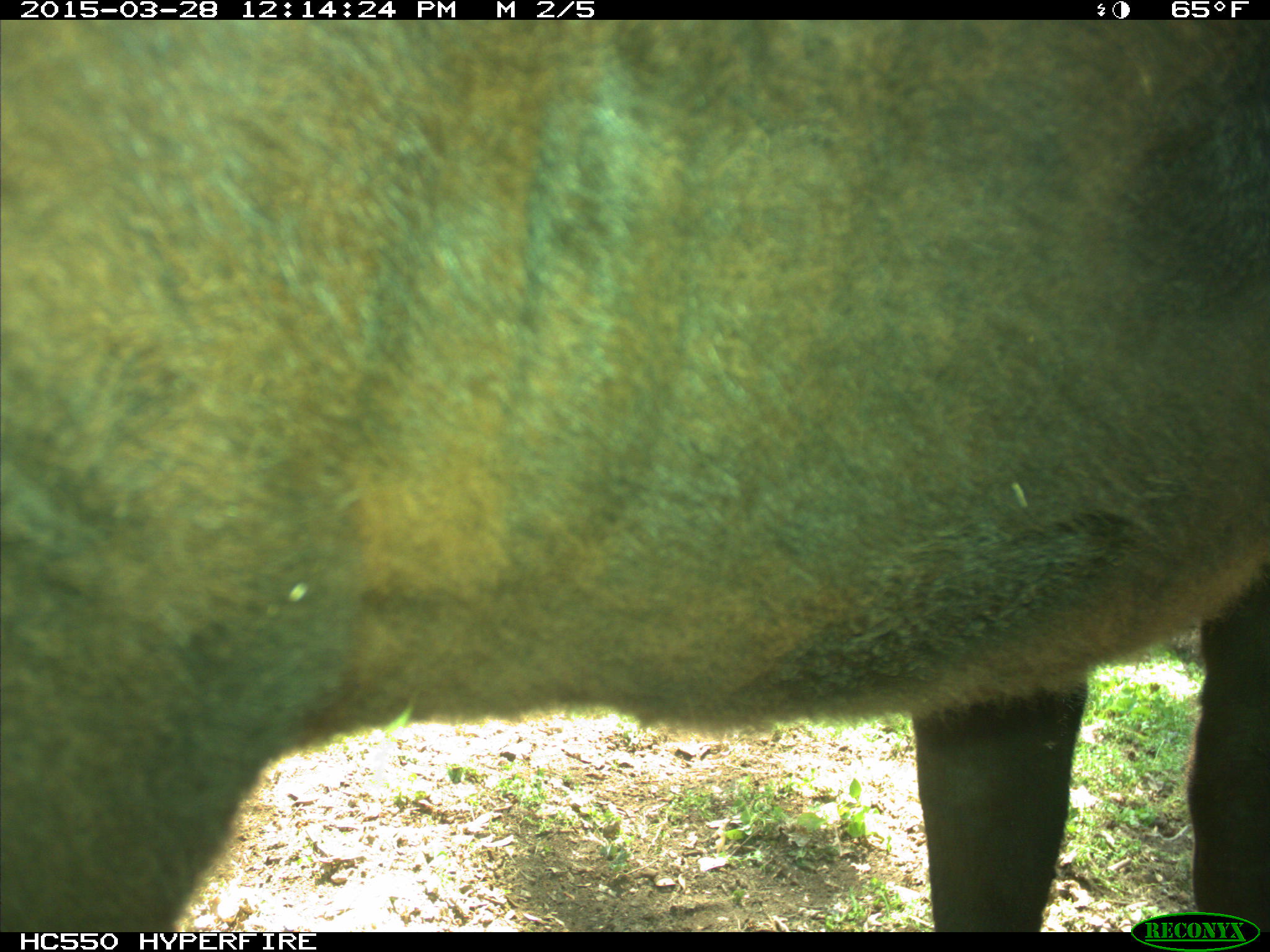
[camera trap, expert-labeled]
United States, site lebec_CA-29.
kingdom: Animalia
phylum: Chordata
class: Mammalia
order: Artiodactyla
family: Bovidae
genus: Bos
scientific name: Bos taurus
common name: domestic cow